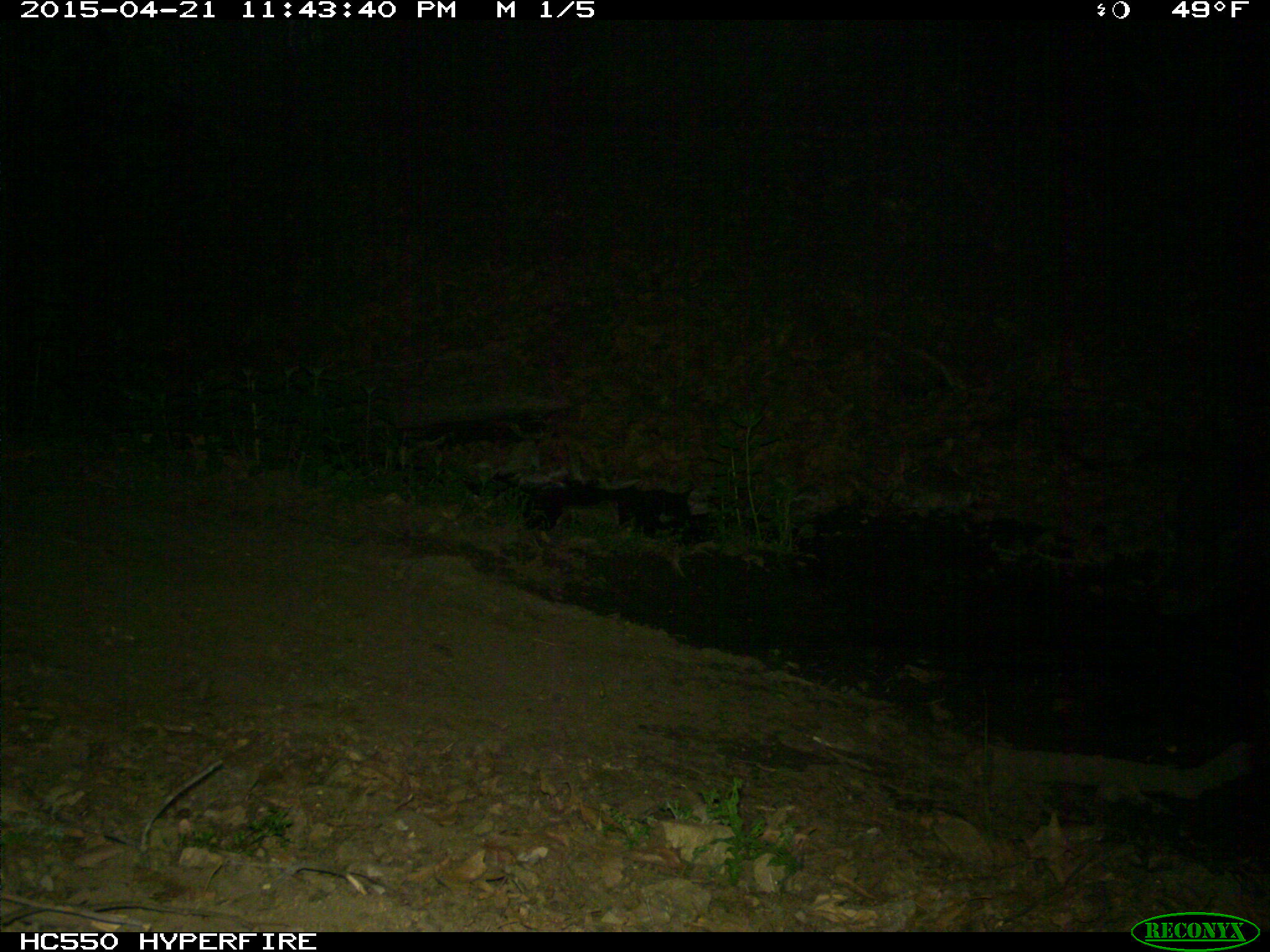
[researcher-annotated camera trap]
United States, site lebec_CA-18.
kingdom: Animalia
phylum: Chordata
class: Mammalia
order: Artiodactyla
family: Bovidae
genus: Bos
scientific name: Bos taurus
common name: domestic cow